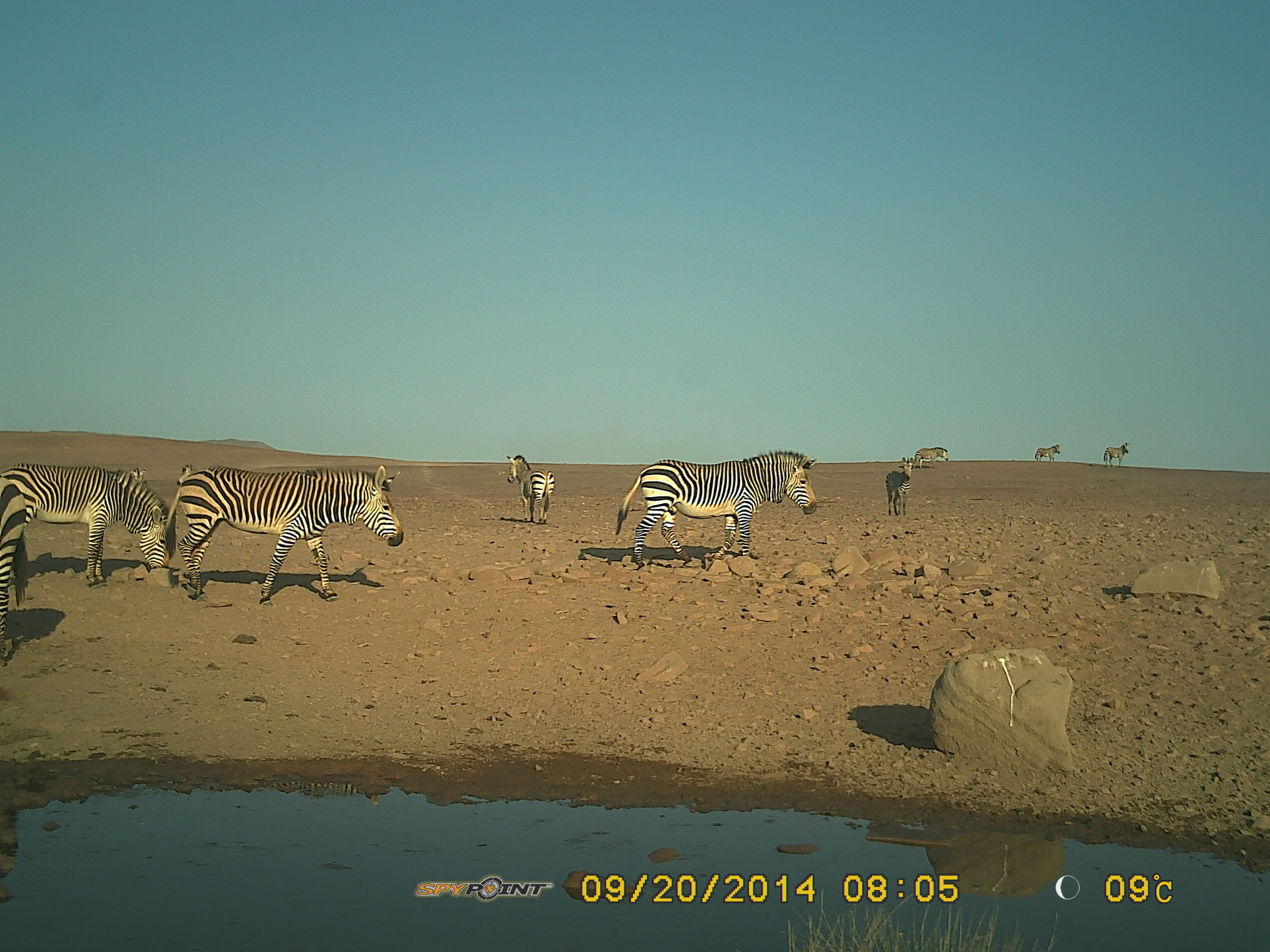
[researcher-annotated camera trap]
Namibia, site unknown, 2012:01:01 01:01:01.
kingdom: Animalia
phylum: Chordata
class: Mammalia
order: Perissodactyla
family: Equidae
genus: Equus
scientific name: Equus zebra hartmannae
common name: hartmann's mountain zebra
Equus zebra hartmannae (hartmann's mountain zebra).